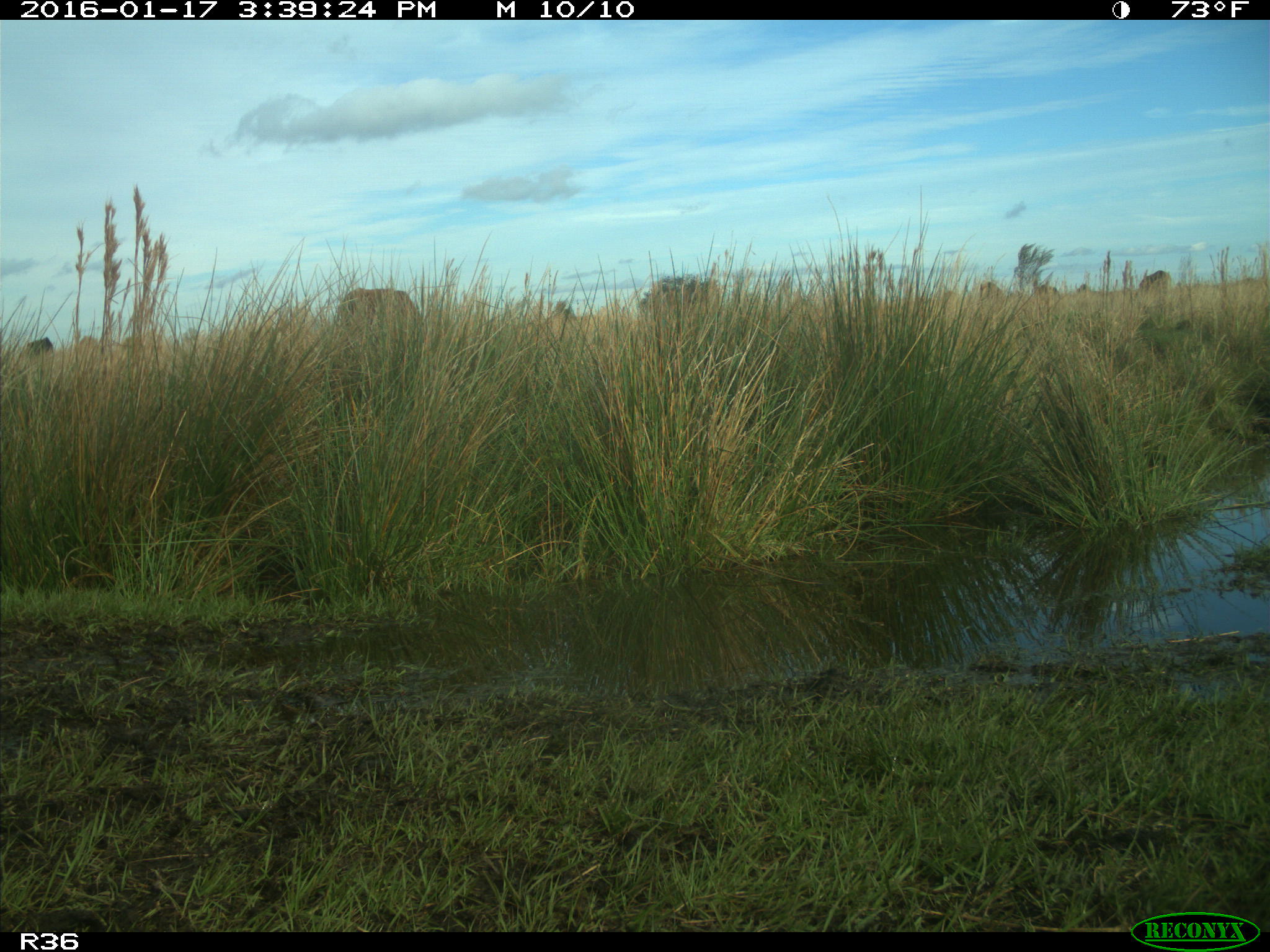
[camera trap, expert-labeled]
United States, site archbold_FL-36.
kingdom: Animalia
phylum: Chordata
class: Mammalia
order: Artiodactyla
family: Bovidae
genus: Bos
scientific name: Bos taurus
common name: domestic cow